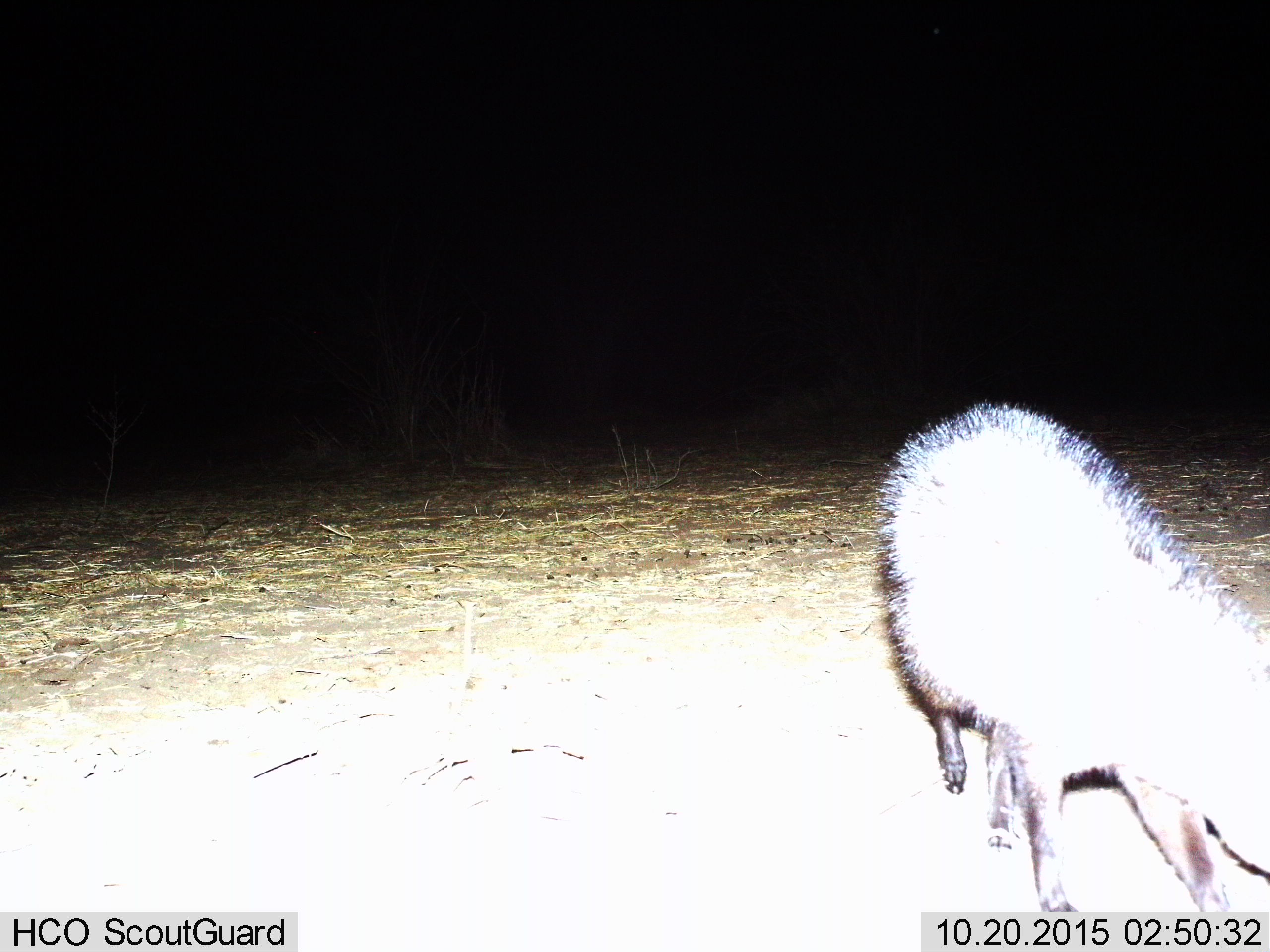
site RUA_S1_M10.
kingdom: Animalia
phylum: Chordata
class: Mammalia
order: Carnivora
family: Herpestidae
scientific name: Herpestidae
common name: mongoose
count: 1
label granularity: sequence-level